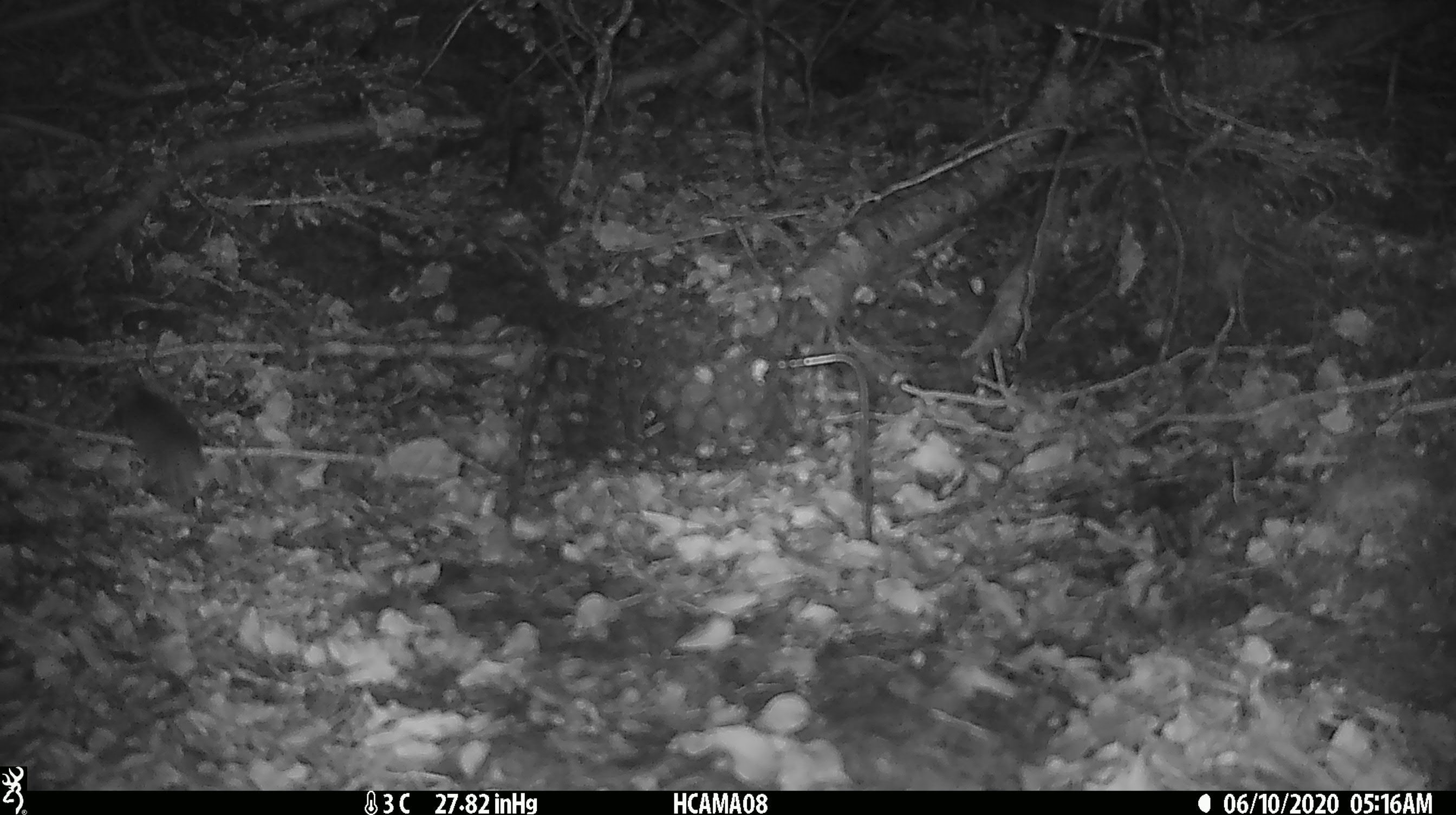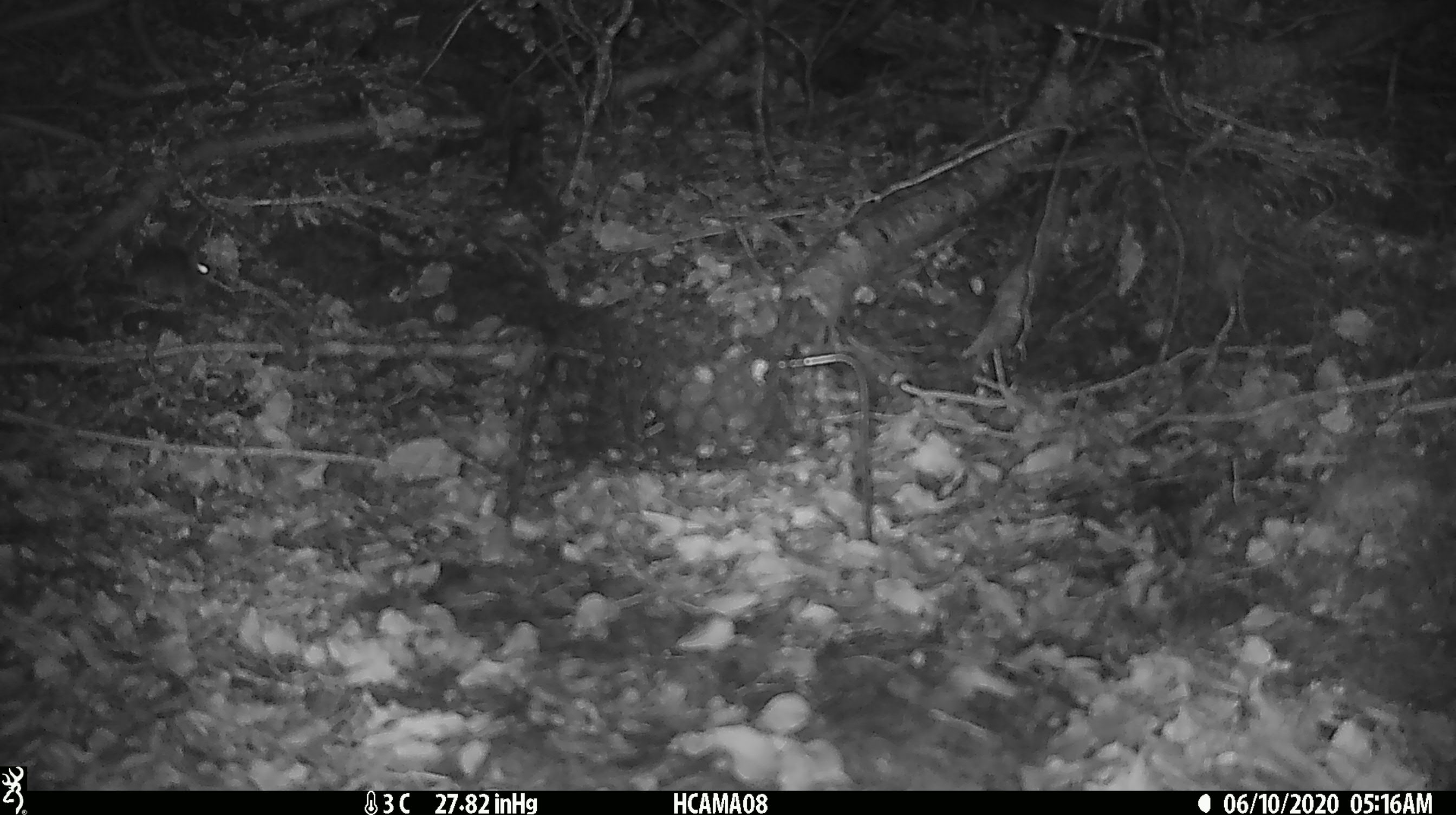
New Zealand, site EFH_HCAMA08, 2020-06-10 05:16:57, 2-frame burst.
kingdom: Animalia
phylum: Chordata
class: Mammalia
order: Rodentia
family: Muridae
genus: Mus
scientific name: Mus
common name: mouse